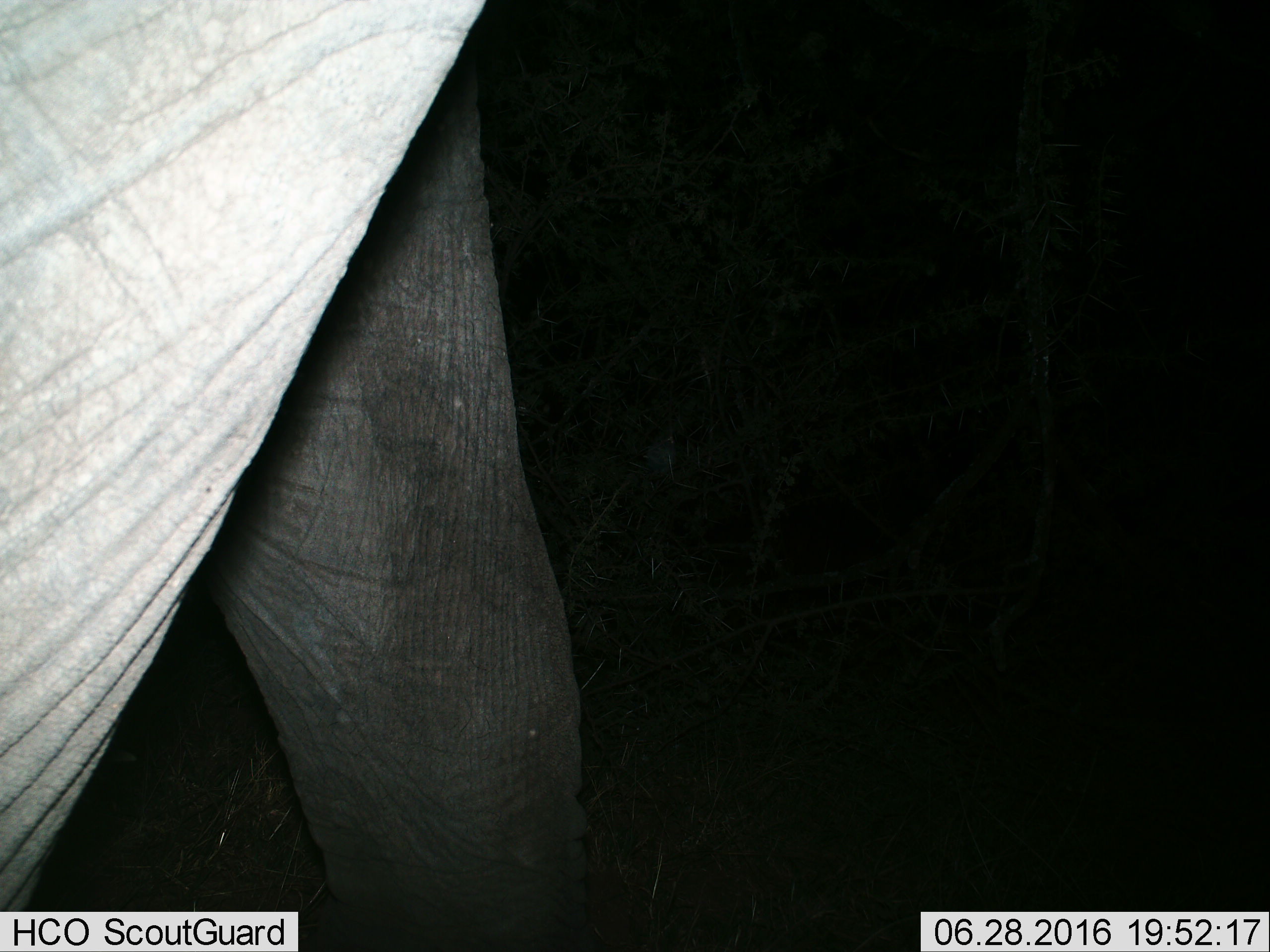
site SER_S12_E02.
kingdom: Animalia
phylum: Chordata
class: Mammalia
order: Proboscidea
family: Elephantidae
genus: Loxodonta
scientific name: Loxodonta africana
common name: african bush elephant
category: elephant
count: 1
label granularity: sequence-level